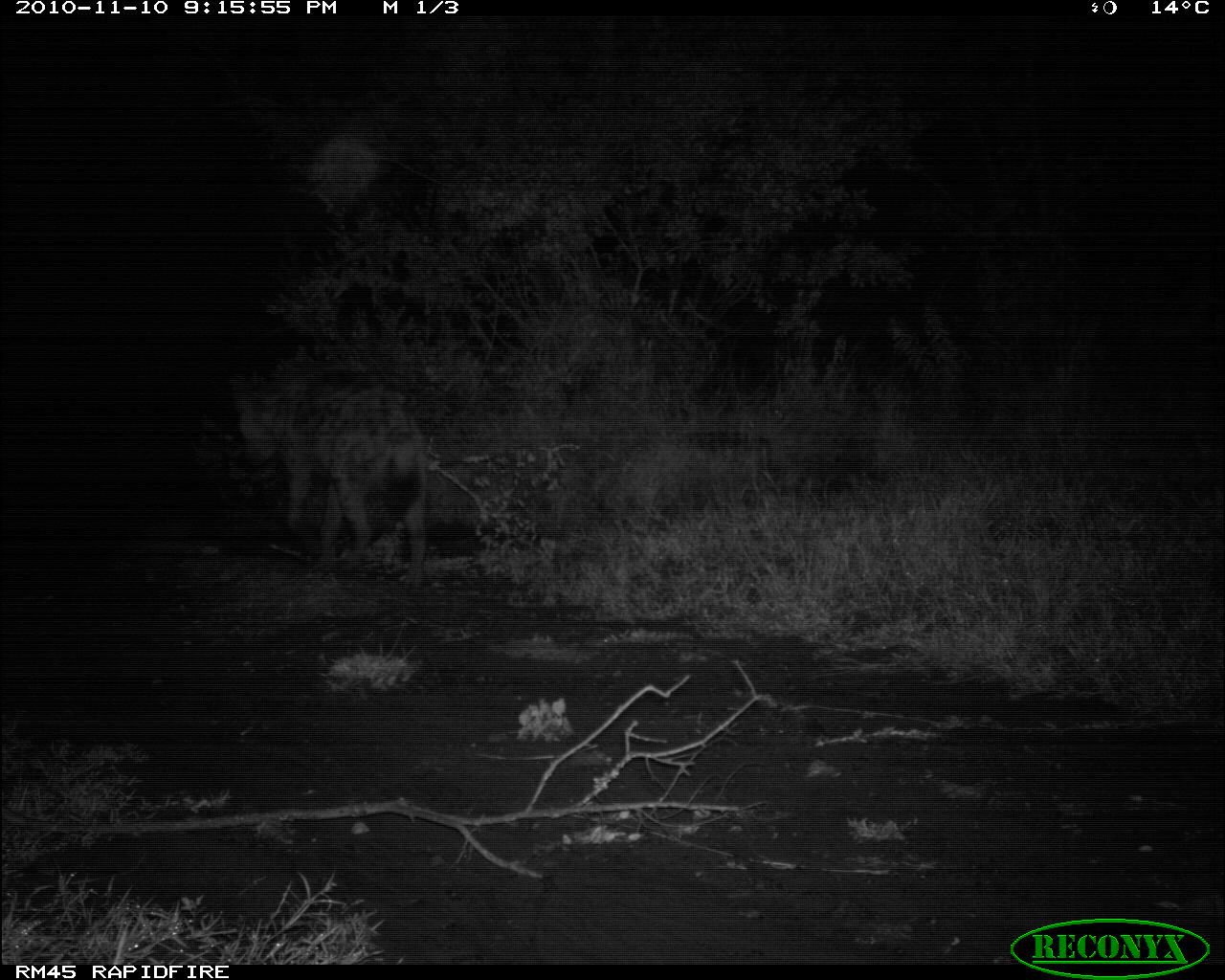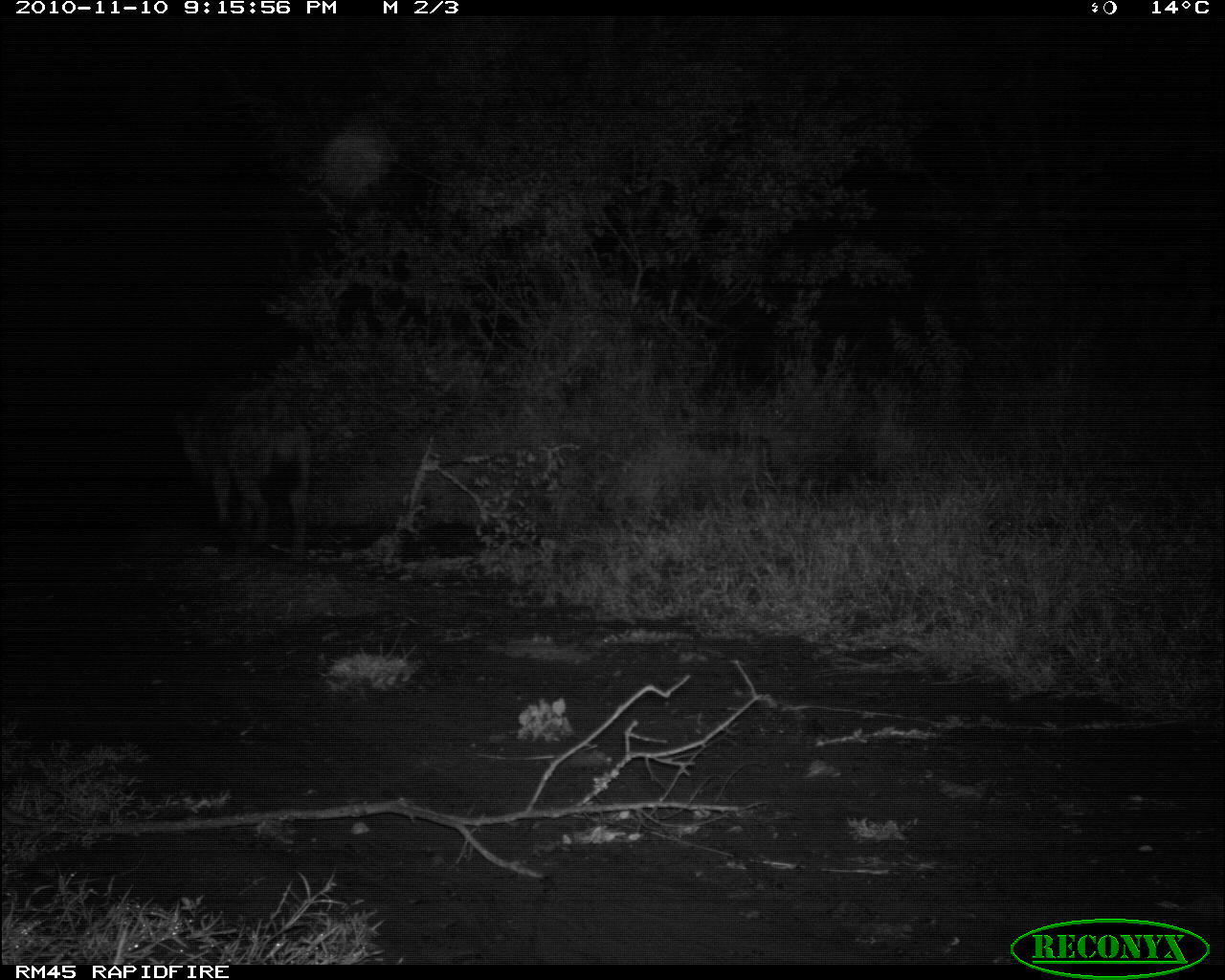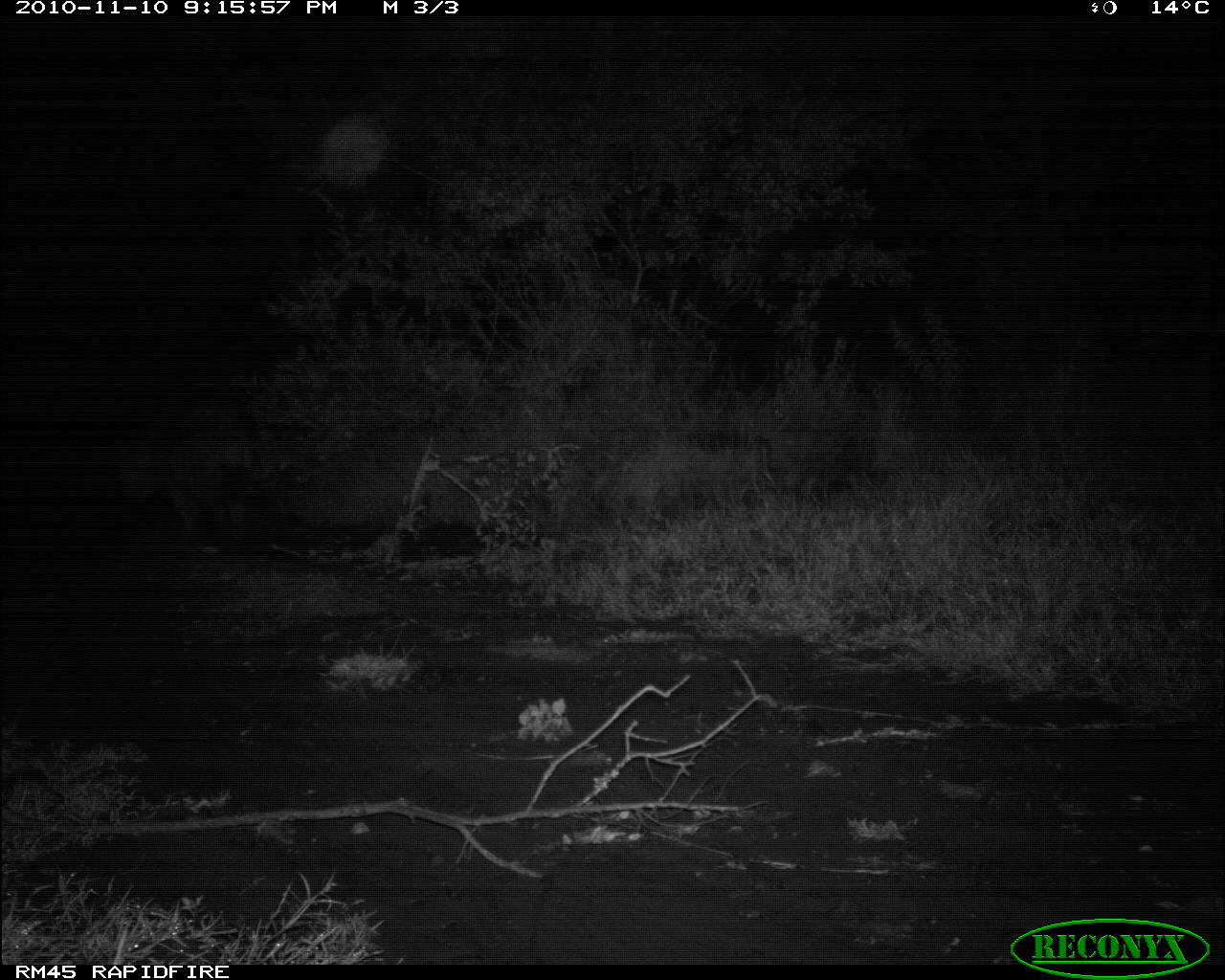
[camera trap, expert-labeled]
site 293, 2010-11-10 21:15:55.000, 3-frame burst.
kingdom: Animalia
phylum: Chordata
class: Mammalia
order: Carnivora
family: Hyaenidae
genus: Crocuta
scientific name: Crocuta crocuta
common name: spotted hyena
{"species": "Crocuta crocuta (spotted hyena)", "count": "1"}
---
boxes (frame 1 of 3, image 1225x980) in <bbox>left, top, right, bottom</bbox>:
crocuta crocuta: <bbox>227, 367, 433, 598</bbox>